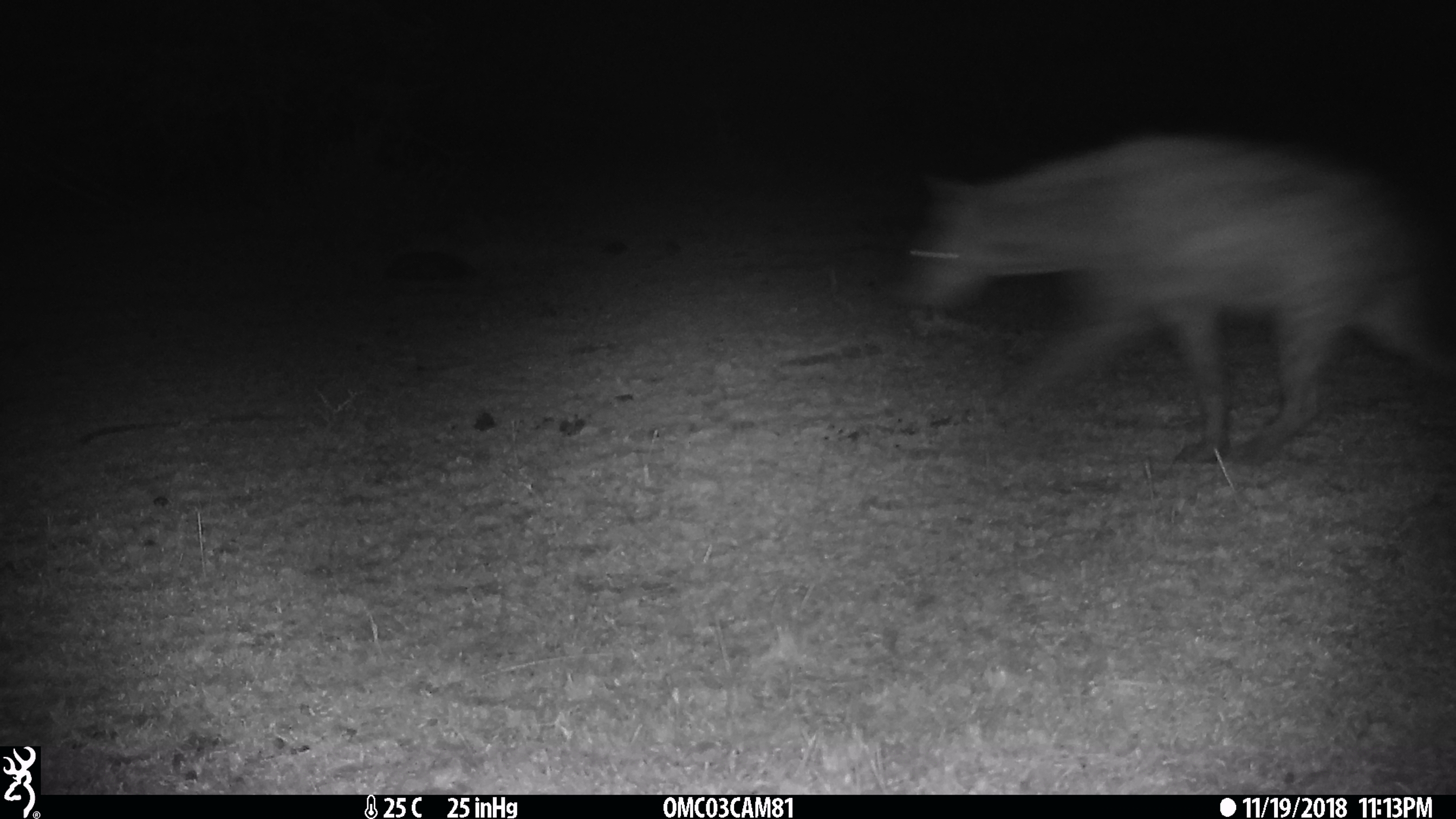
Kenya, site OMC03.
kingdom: Animalia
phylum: Chordata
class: Mammalia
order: Carnivora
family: Hyaenidae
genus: Crocuta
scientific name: Crocuta crocuta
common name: spotted hyena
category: hyena spotted